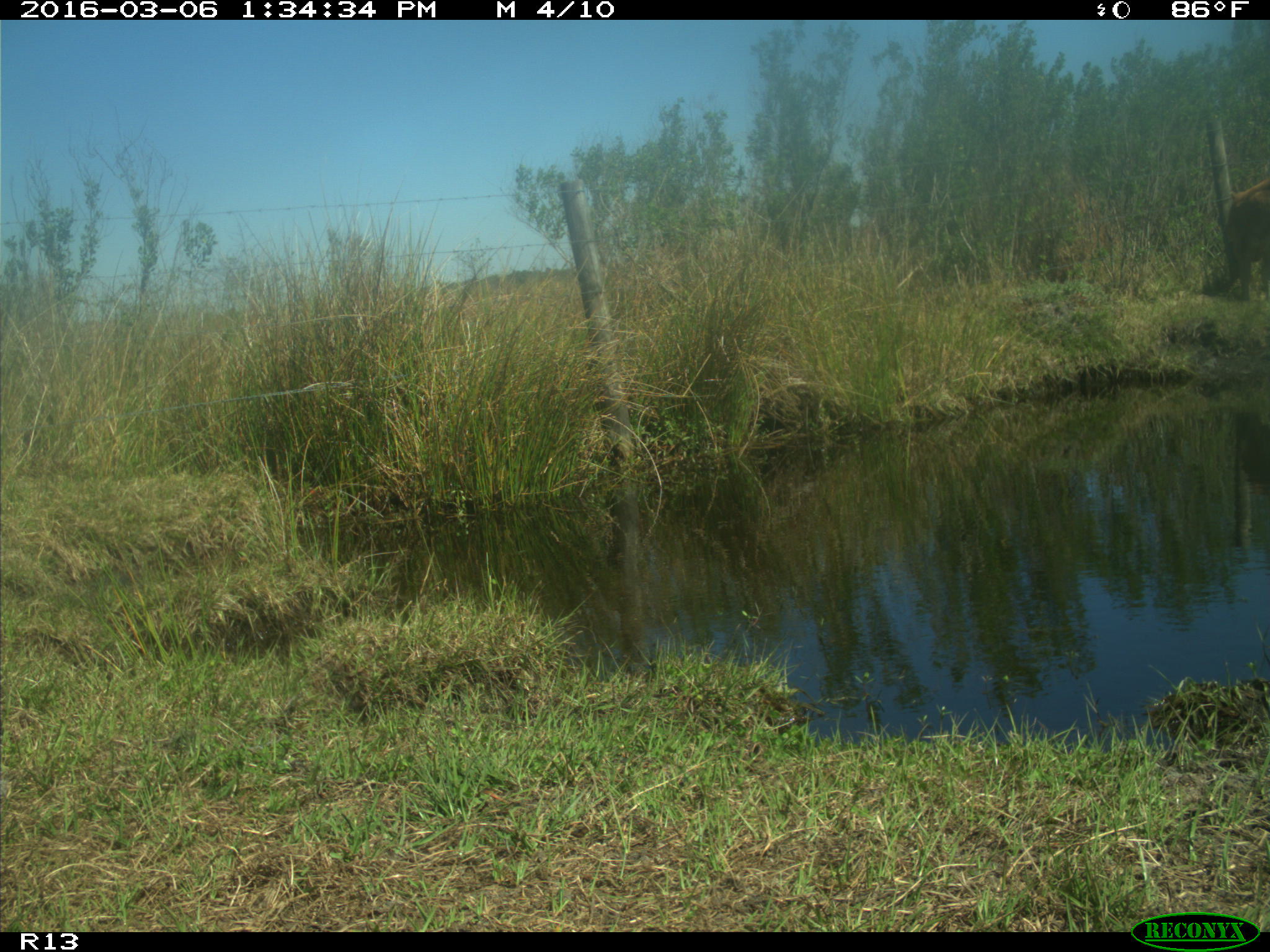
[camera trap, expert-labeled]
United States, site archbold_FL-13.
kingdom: Animalia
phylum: Chordata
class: Mammalia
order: Artiodactyla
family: Bovidae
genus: Bos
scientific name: Bos taurus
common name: domestic cow